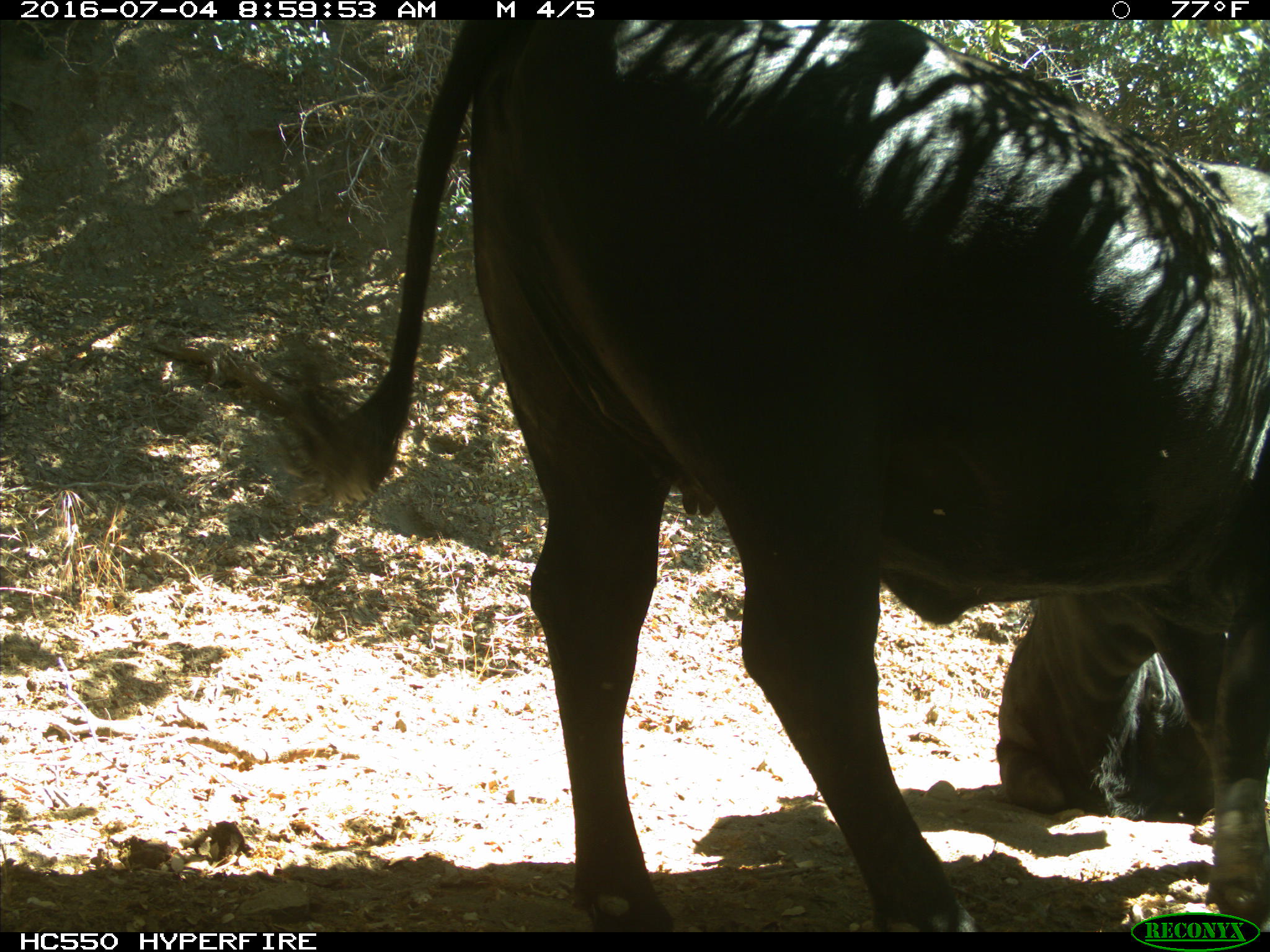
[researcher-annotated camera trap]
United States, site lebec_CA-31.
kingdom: Animalia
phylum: Chordata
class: Mammalia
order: Artiodactyla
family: Bovidae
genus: Bos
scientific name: Bos taurus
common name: domestic cow